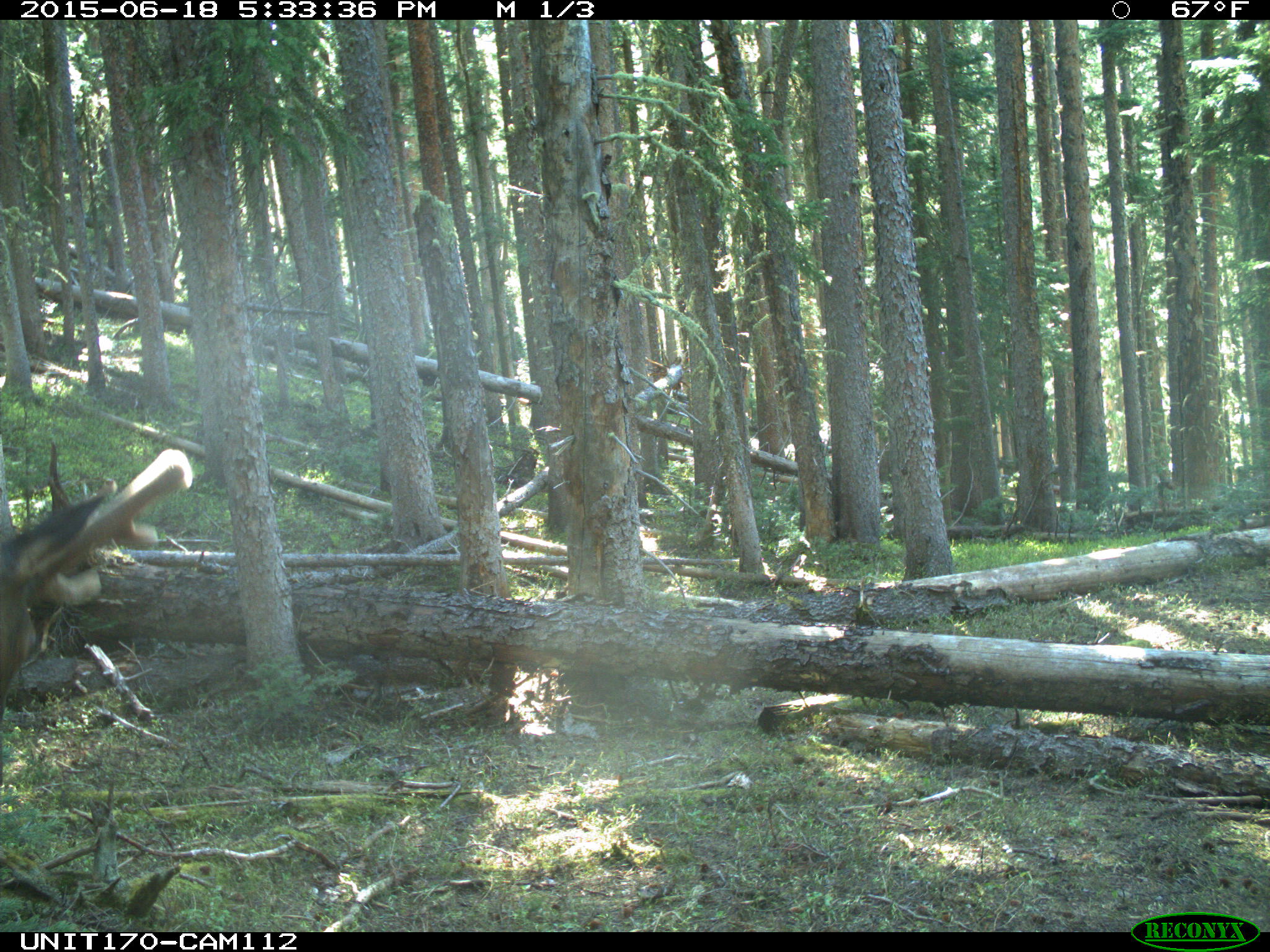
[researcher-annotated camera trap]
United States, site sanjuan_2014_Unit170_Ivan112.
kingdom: Animalia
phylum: Chordata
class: Mammalia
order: Artiodactyla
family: Cervidae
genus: Cervus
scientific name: Cervus elaphus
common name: red deer